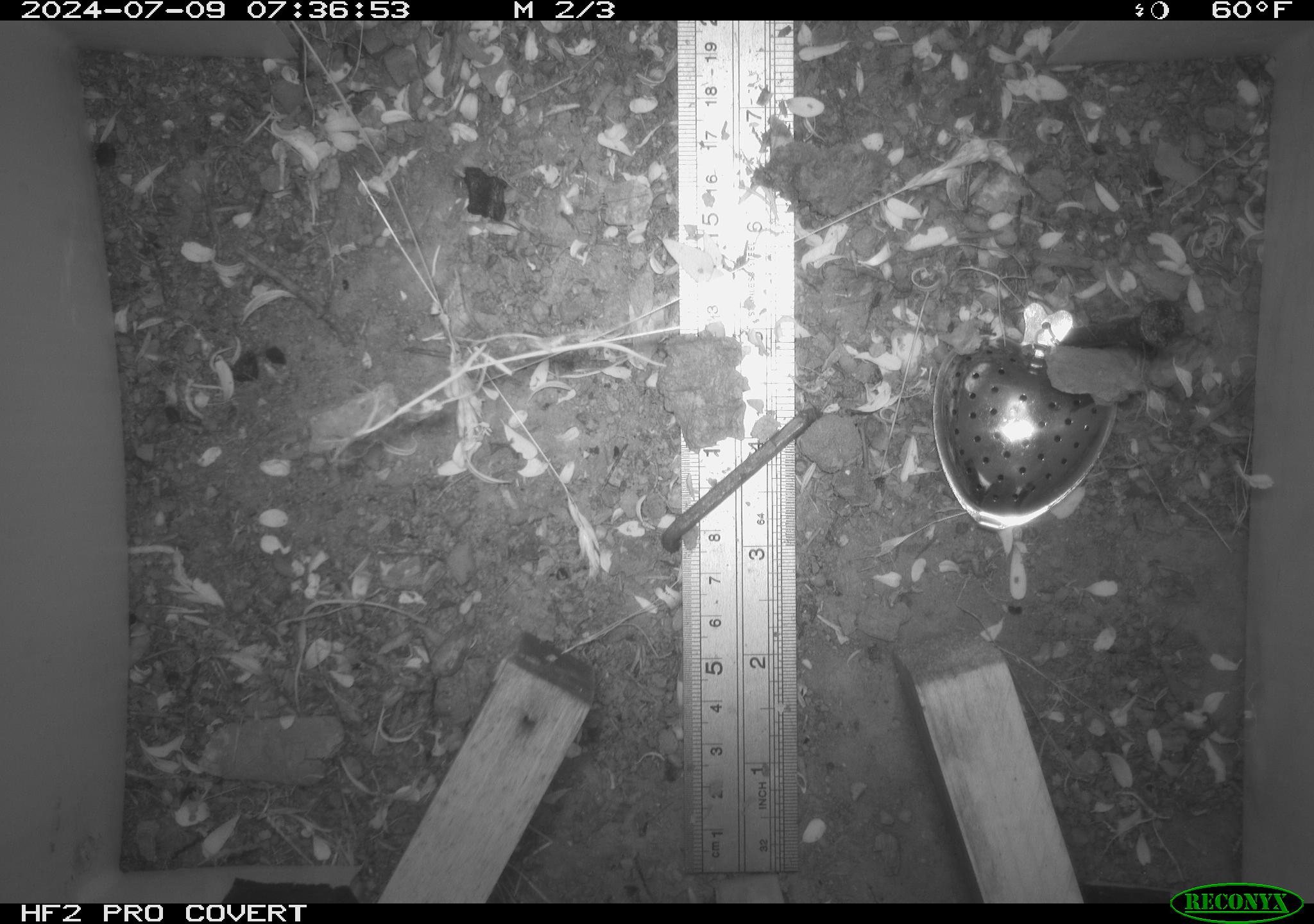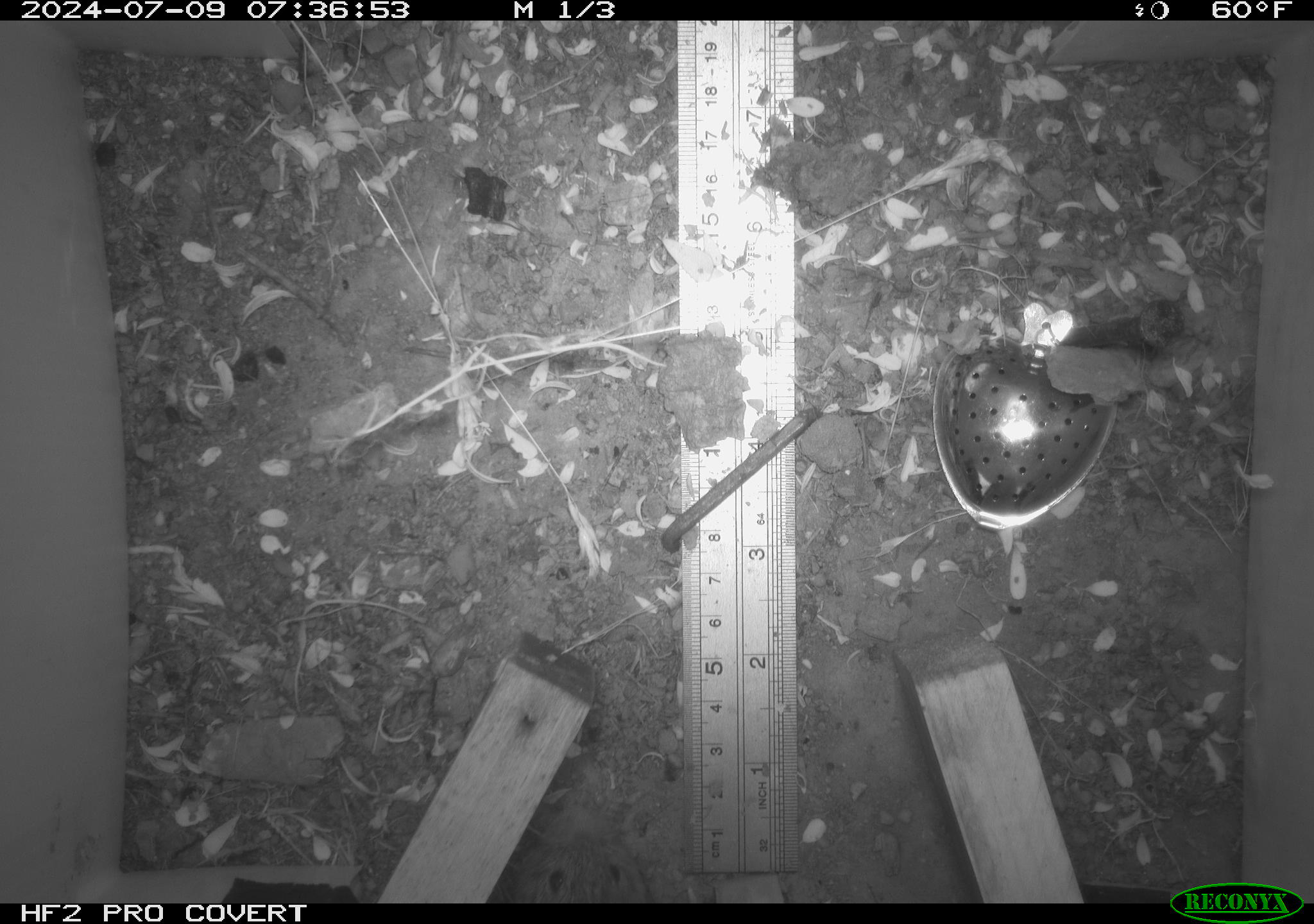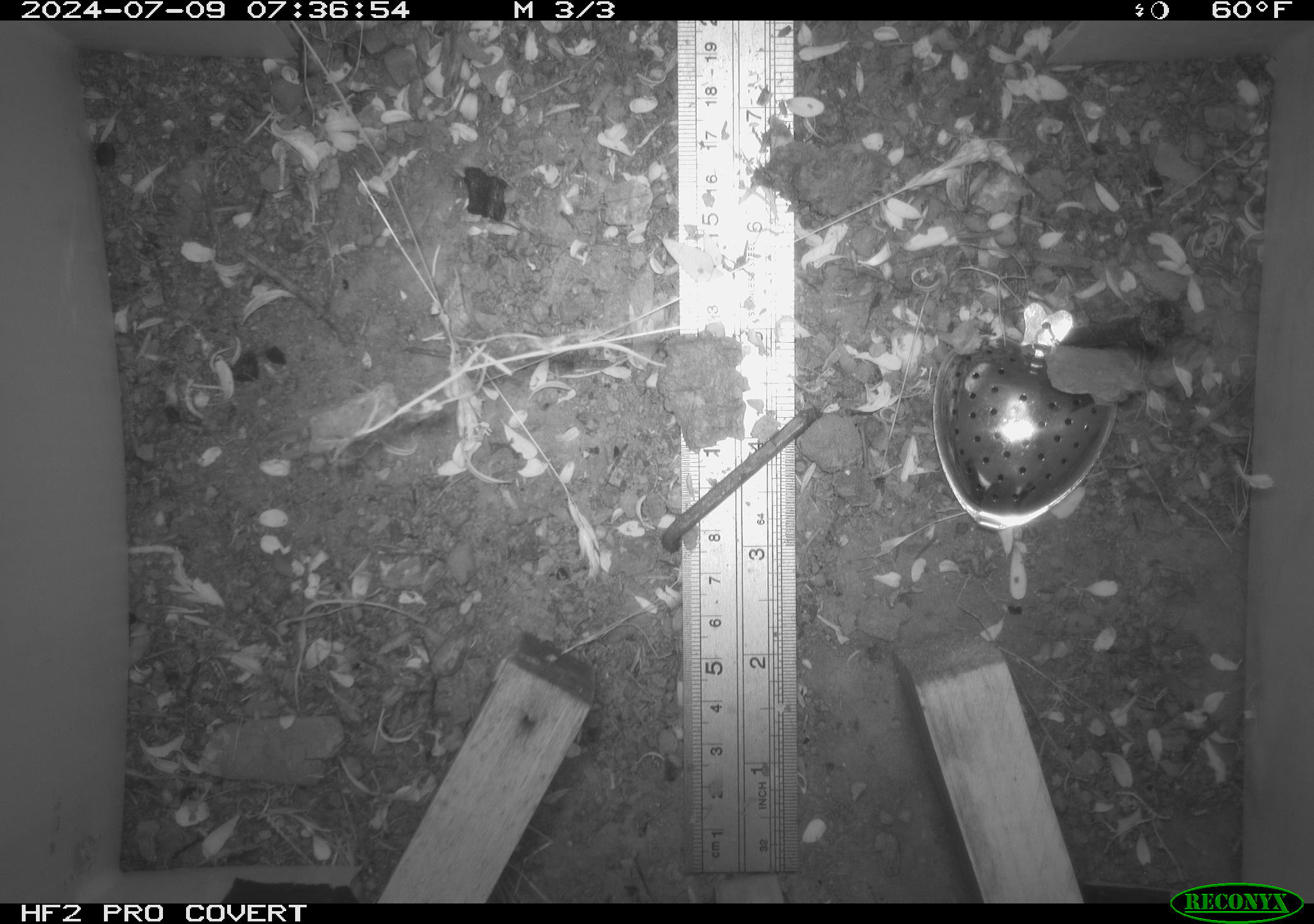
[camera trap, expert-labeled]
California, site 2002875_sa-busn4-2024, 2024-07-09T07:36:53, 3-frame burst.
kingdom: Animalia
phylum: Chordata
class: Mammalia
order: Rodentia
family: Cricetidae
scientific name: Arvicolinae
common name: voles, lemmings, and muskrats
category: arvicolinae subfamily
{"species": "arvicolinae subfamily (voles, lemmings, and muskrats) (Arvicolinae)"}